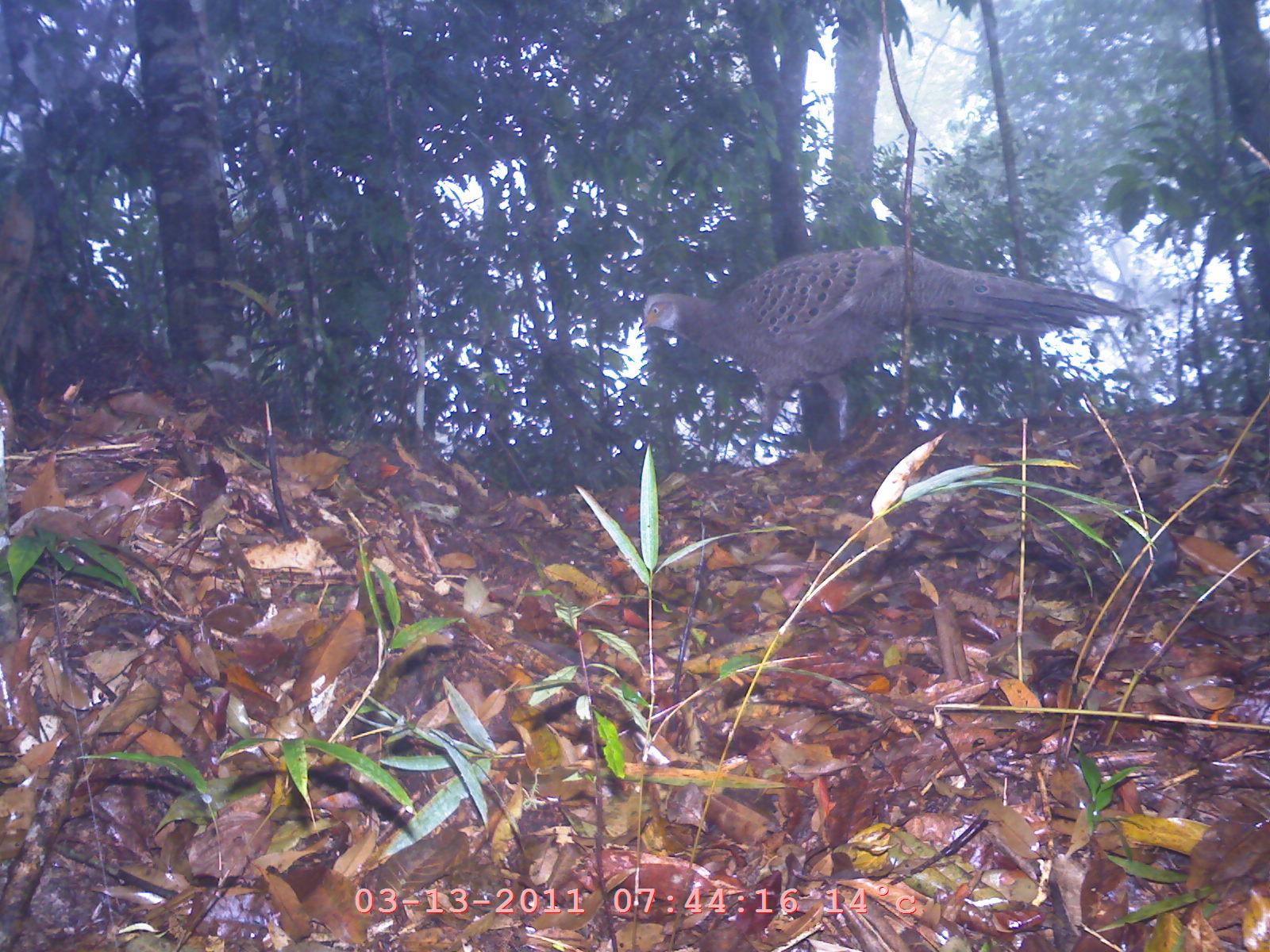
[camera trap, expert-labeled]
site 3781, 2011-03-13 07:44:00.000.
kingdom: Animalia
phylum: Chordata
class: Aves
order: Galliformes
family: Phasianidae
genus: Polyplectron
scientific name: Polyplectron bicalcaratum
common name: grey peacock-pheasant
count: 1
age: adult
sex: male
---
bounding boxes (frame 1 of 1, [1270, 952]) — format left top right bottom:
polyplectron bicalcaratum: 636 241 1146 464